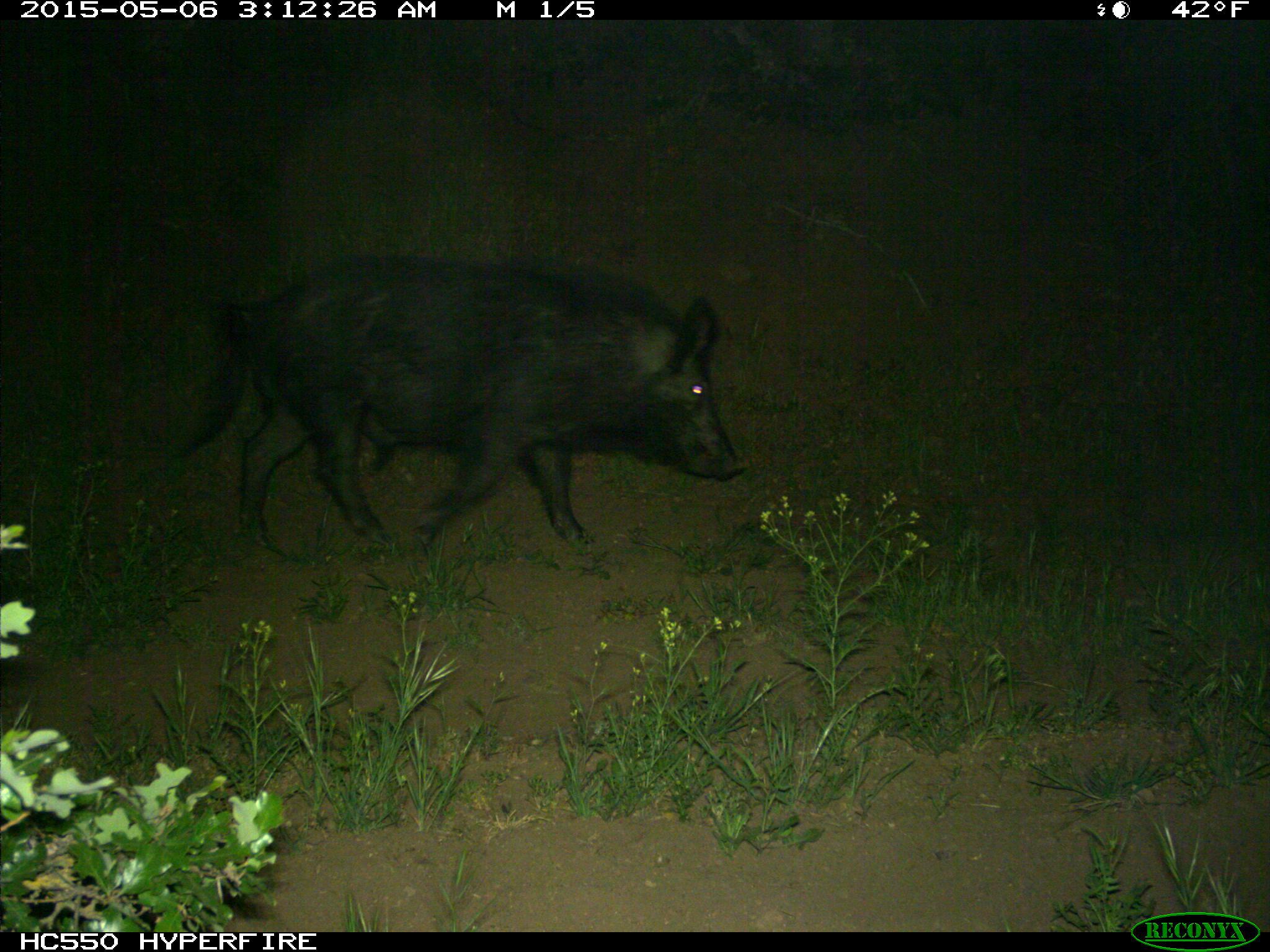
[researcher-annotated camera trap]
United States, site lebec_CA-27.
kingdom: Animalia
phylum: Chordata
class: Mammalia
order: Artiodactyla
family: Suidae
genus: Sus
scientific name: Sus scrofa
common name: wild boar